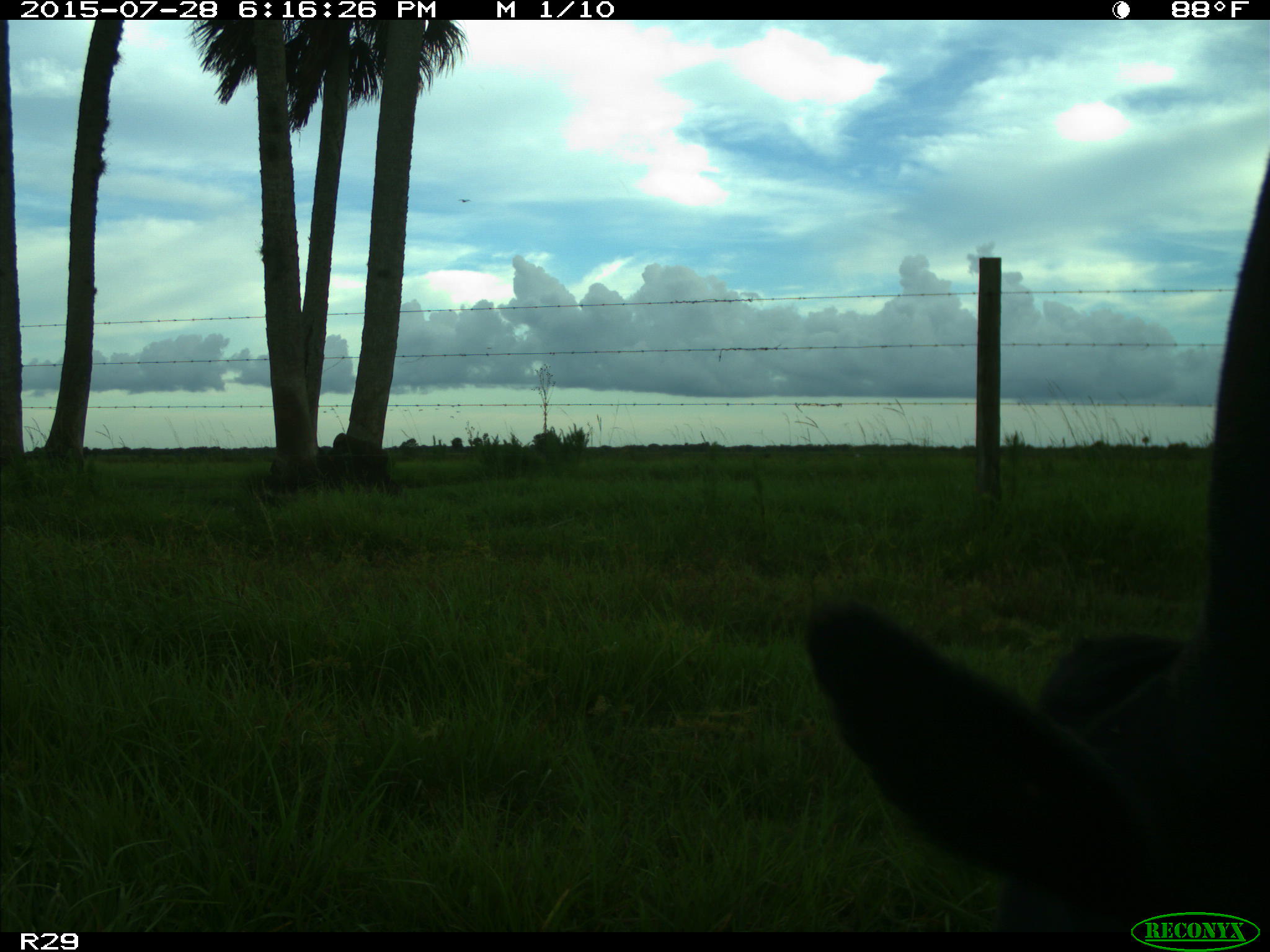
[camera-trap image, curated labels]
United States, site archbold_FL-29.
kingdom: Animalia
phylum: Chordata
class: Mammalia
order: Artiodactyla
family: Bovidae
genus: Bos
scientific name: Bos taurus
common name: domestic cow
Bos taurus (domestic cow).